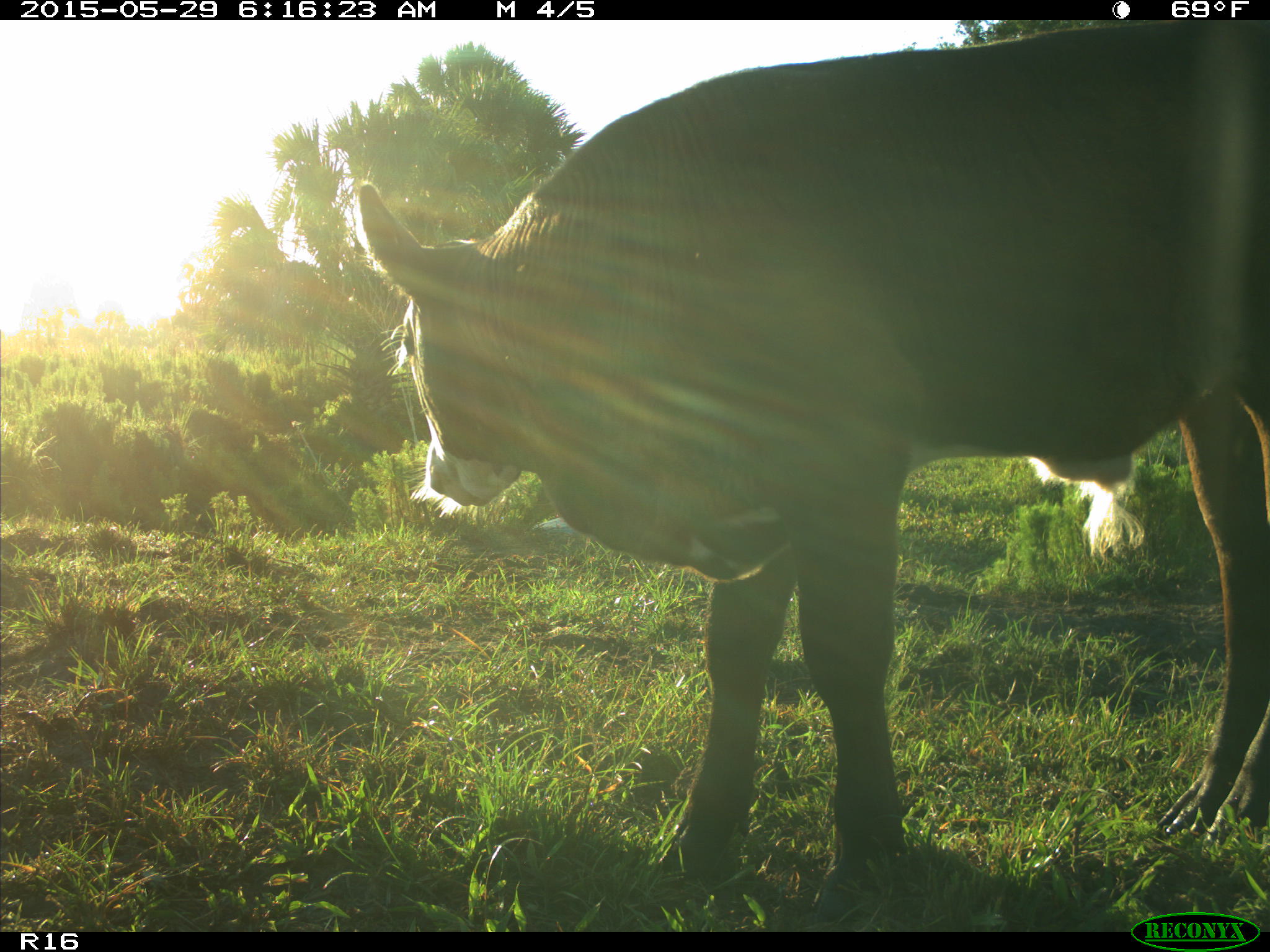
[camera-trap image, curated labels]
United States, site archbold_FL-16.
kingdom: Animalia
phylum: Chordata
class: Mammalia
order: Artiodactyla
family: Bovidae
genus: Bos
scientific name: Bos taurus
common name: domestic cow